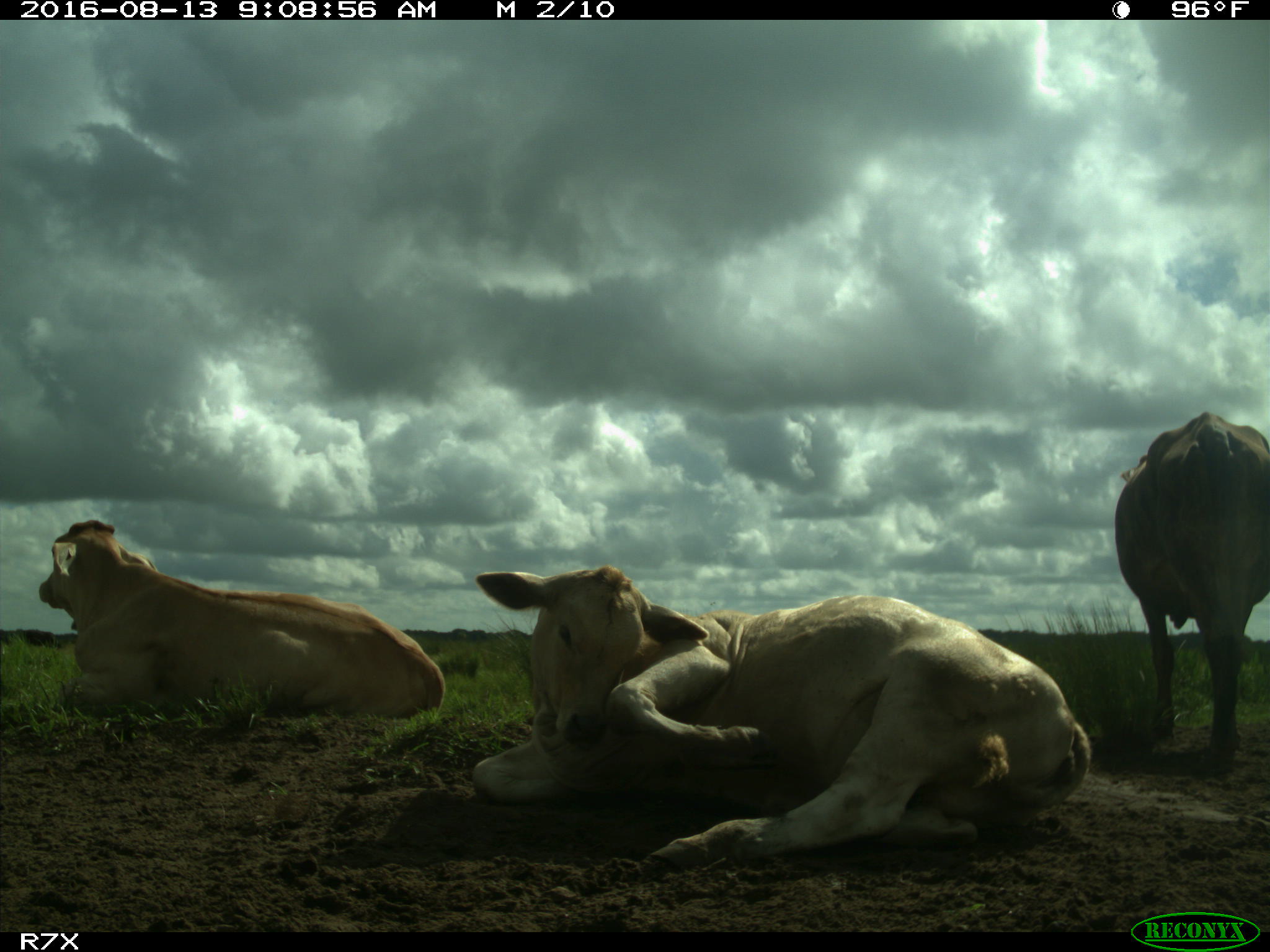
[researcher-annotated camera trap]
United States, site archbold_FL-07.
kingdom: Animalia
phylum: Chordata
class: Mammalia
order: Artiodactyla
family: Bovidae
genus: Bos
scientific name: Bos taurus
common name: domestic cow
Bos taurus (domestic cow).